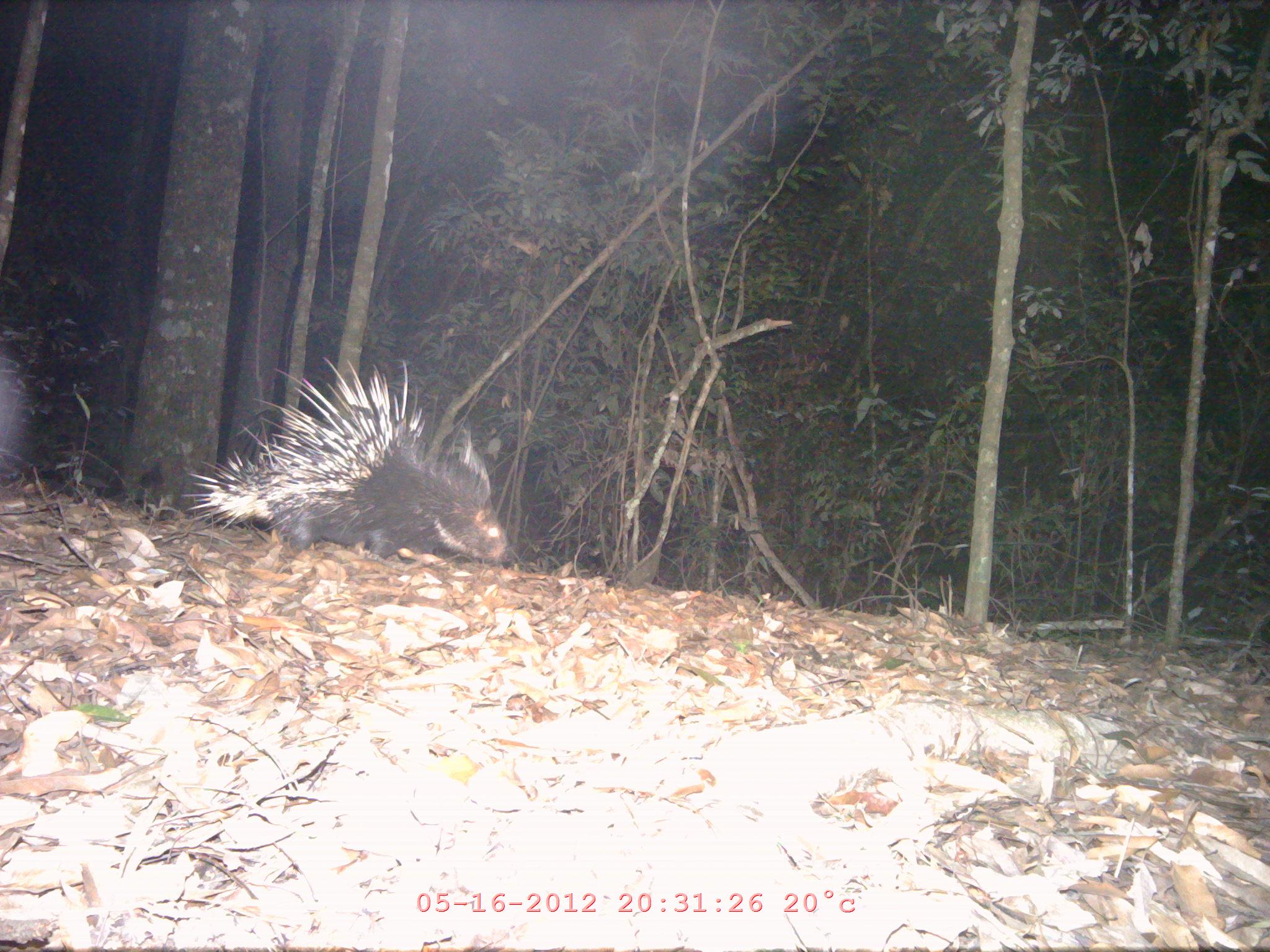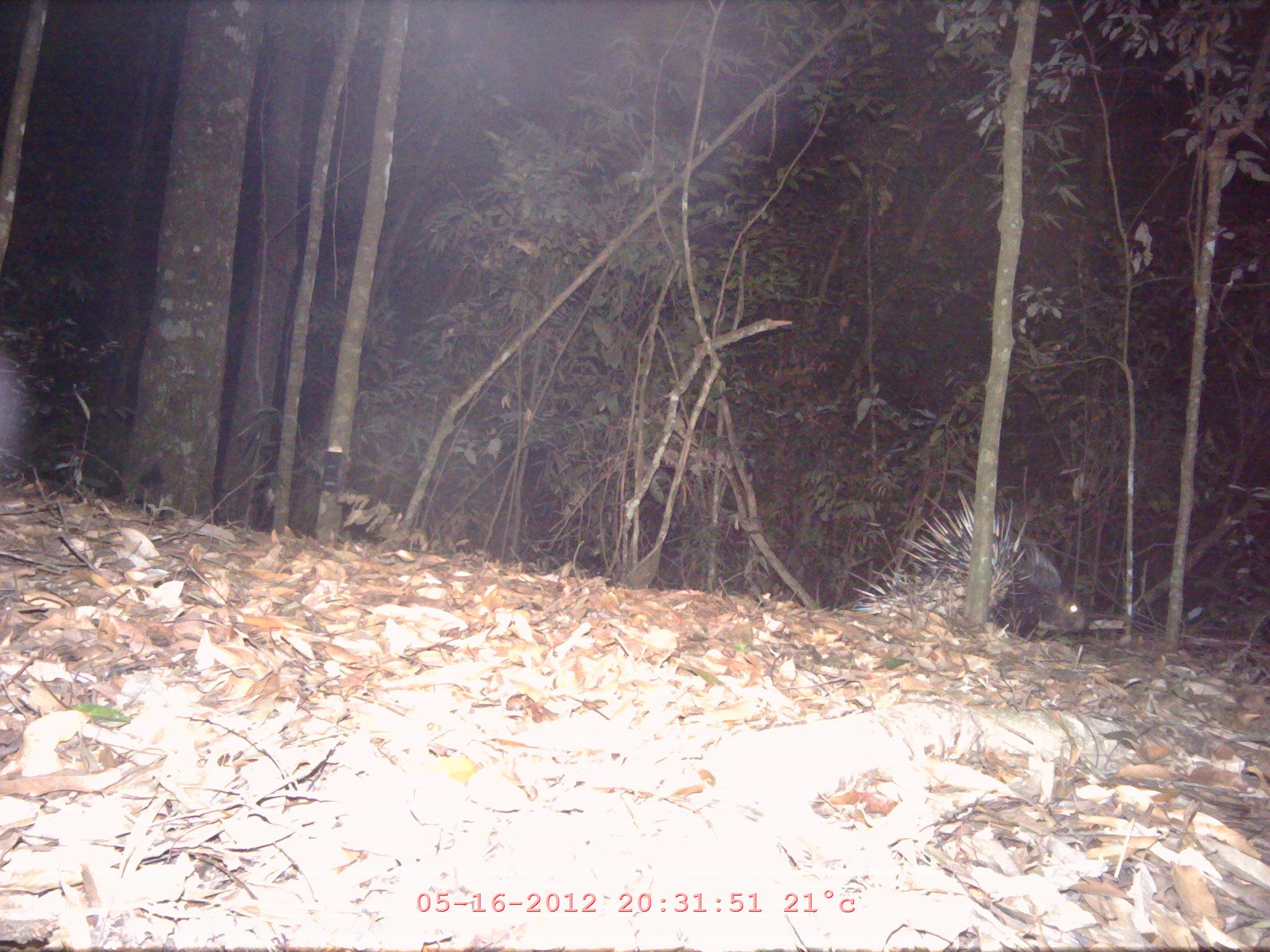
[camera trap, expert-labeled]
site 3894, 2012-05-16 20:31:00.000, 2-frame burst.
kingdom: Animalia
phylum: Chordata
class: Mammalia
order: Rodentia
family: Hystricidae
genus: Hystrix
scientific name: Hystrix brachyura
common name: east asian porcupine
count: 1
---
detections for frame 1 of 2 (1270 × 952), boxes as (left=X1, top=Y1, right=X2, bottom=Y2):
hystrix brachyura: (left=179, top=357, right=508, bottom=561)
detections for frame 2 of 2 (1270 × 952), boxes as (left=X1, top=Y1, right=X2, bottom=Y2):
hystrix brachyura: (left=845, top=489, right=1086, bottom=639)